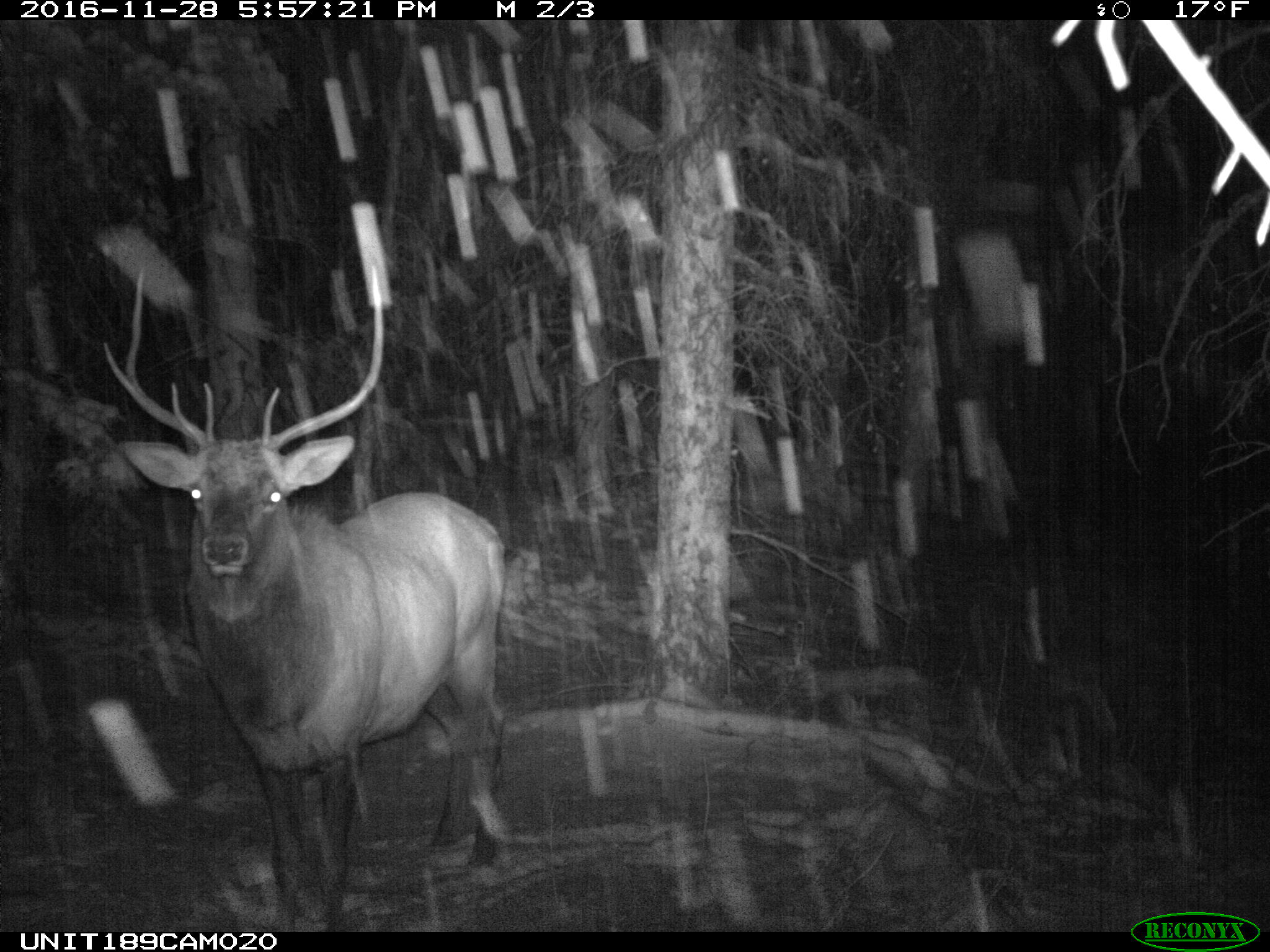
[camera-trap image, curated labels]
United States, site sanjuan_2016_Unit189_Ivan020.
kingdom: Animalia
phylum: Chordata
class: Mammalia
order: Artiodactyla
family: Cervidae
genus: Cervus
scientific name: Cervus elaphus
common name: red deer